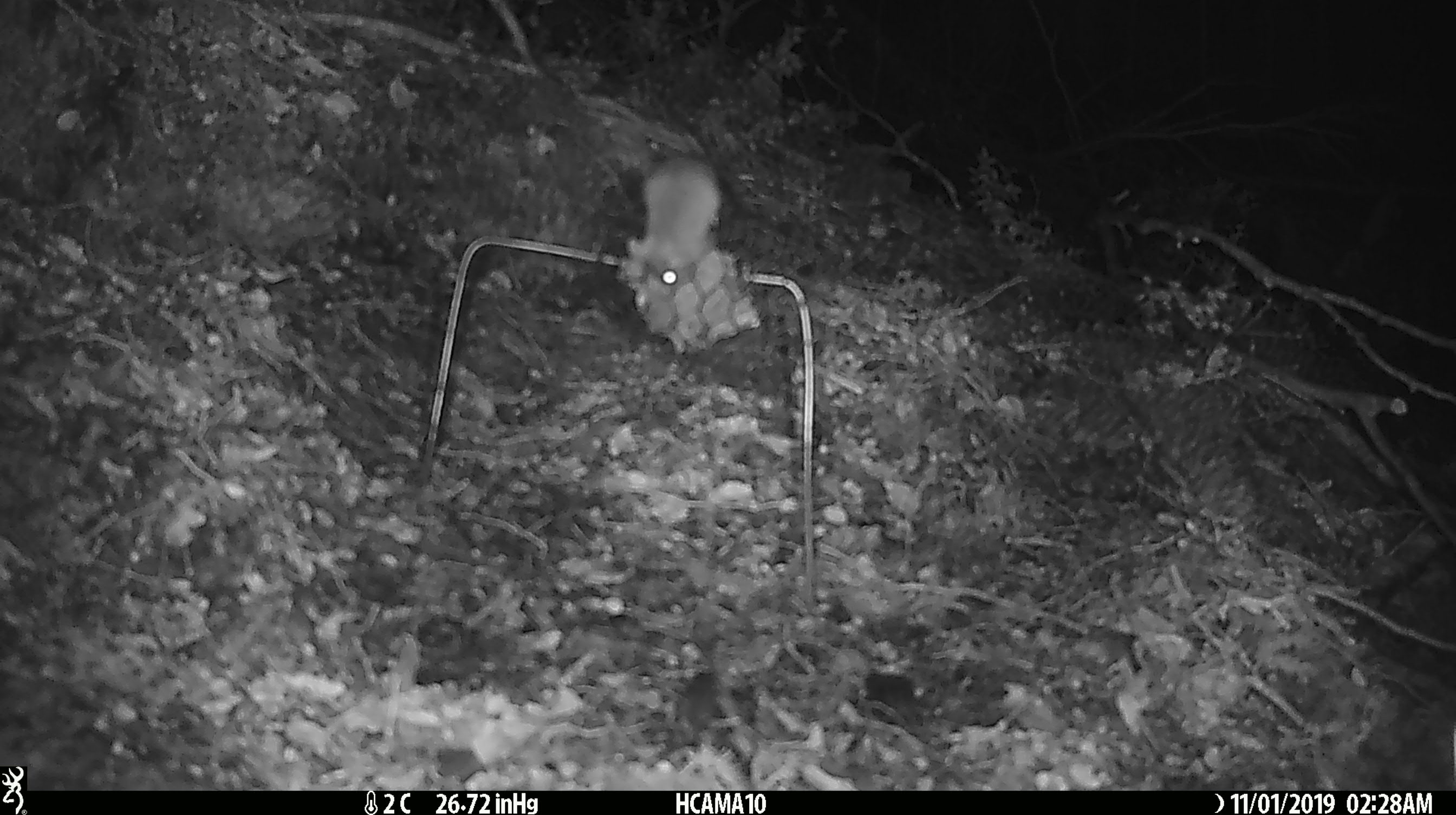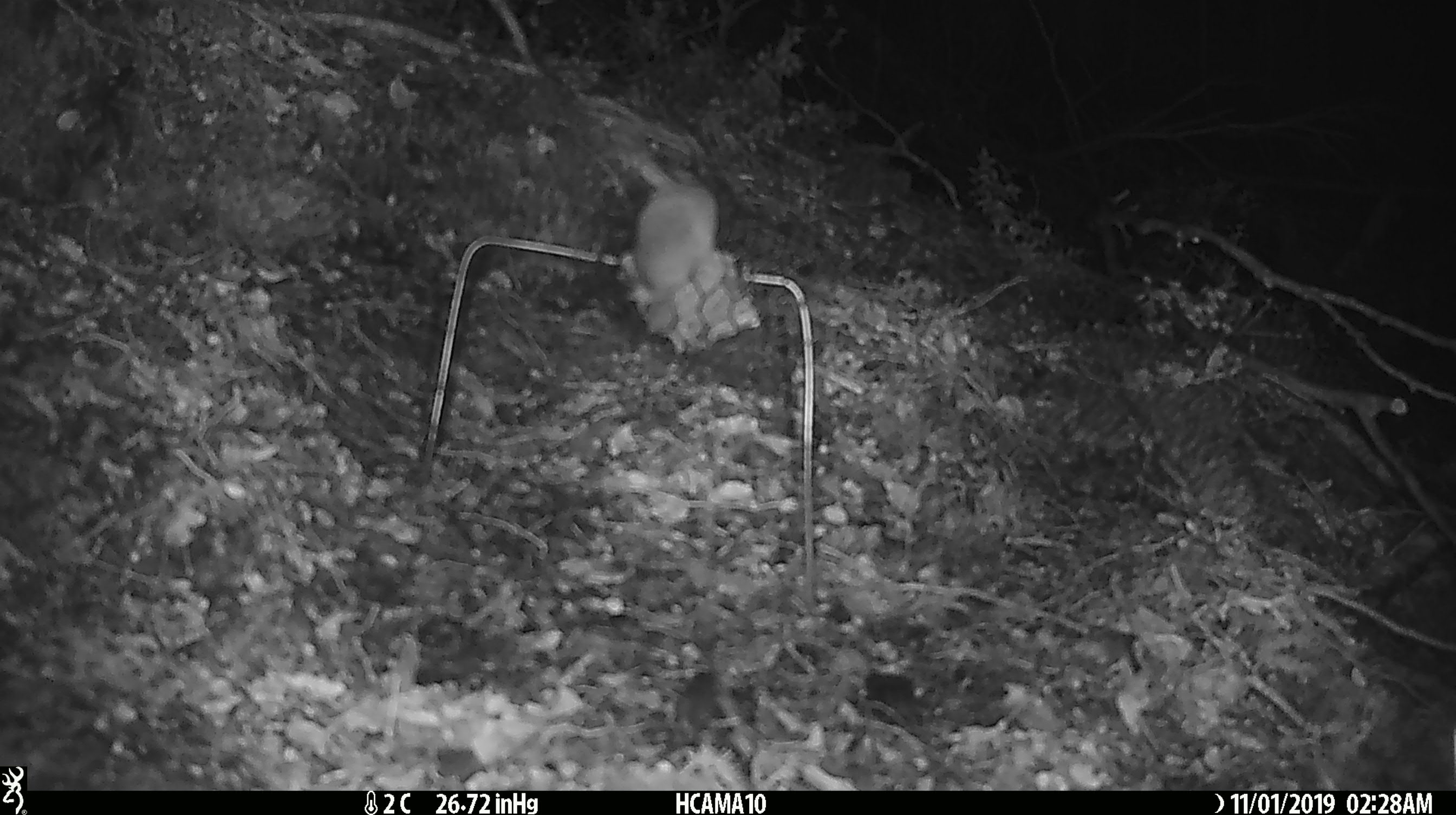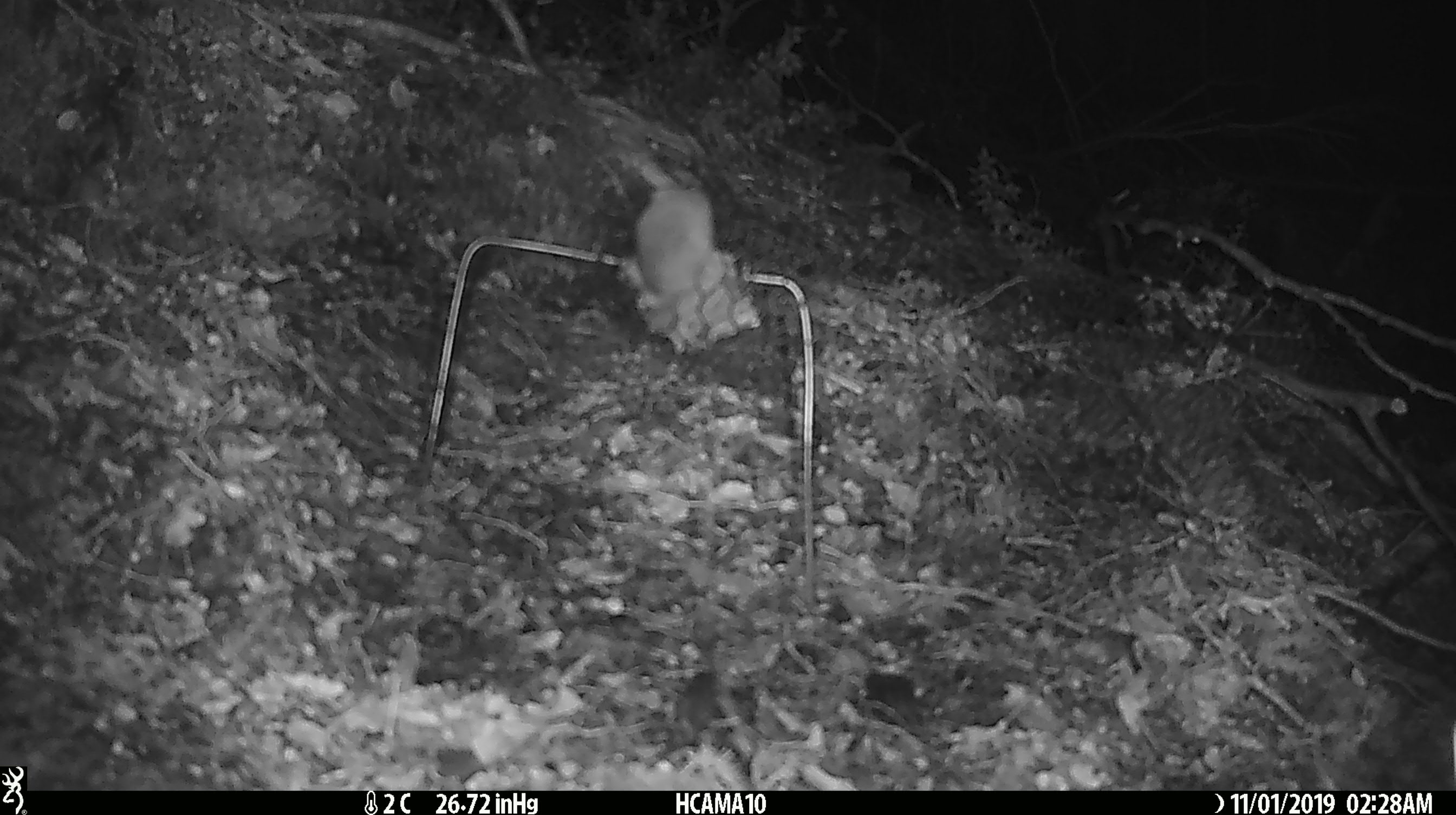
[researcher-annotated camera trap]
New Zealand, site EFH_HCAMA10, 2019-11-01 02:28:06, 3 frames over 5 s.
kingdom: Animalia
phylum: Chordata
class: Mammalia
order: Rodentia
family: Muridae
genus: Mus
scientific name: Mus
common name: mouse